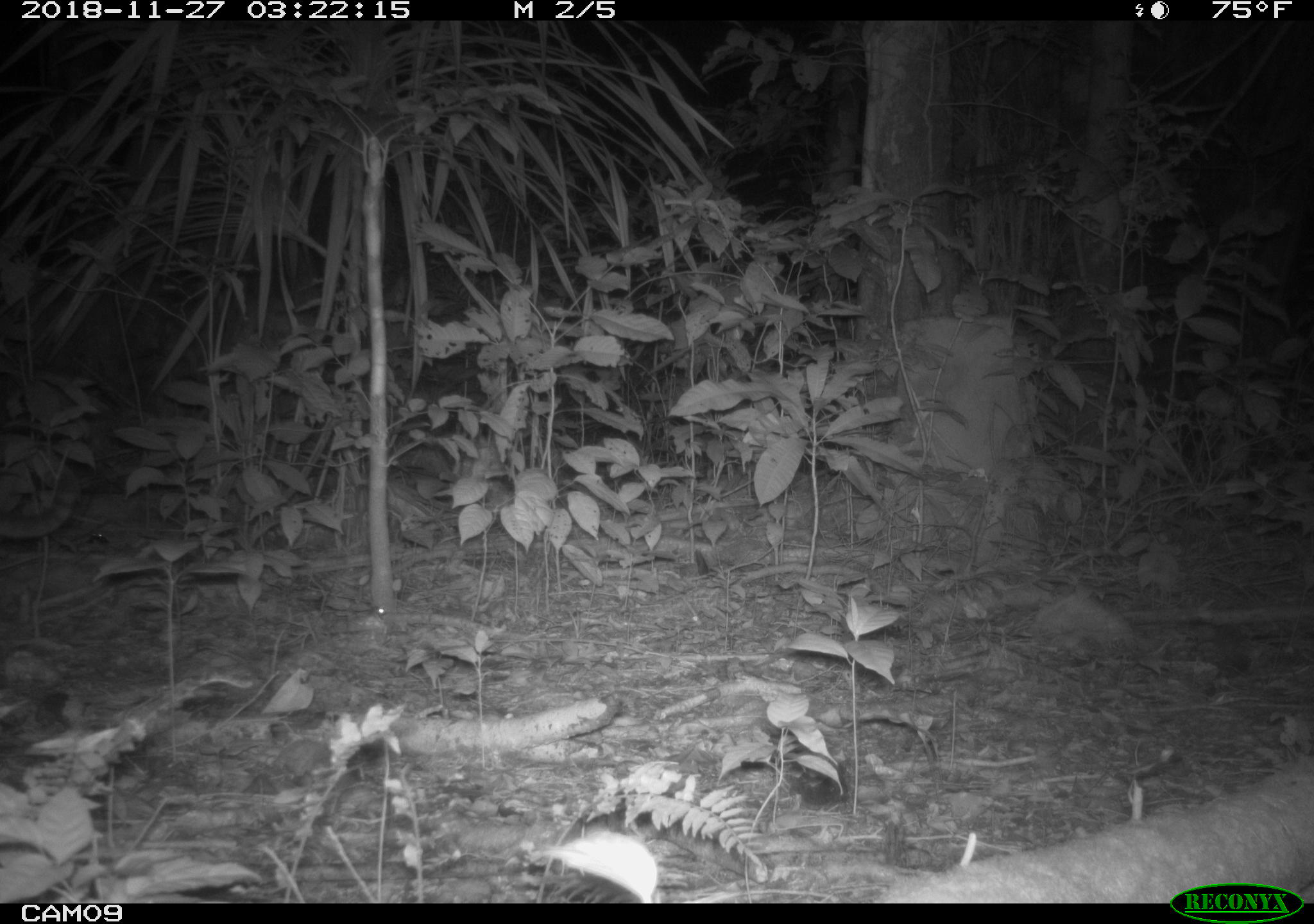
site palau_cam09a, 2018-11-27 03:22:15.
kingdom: Animalia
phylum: Chordata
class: Mammalia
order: Carnivora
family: Felidae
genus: Felis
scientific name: Felis catus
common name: cat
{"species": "cat (Felis catus)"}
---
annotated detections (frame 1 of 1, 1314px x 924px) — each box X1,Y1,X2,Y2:
cat: 0,464,89,544